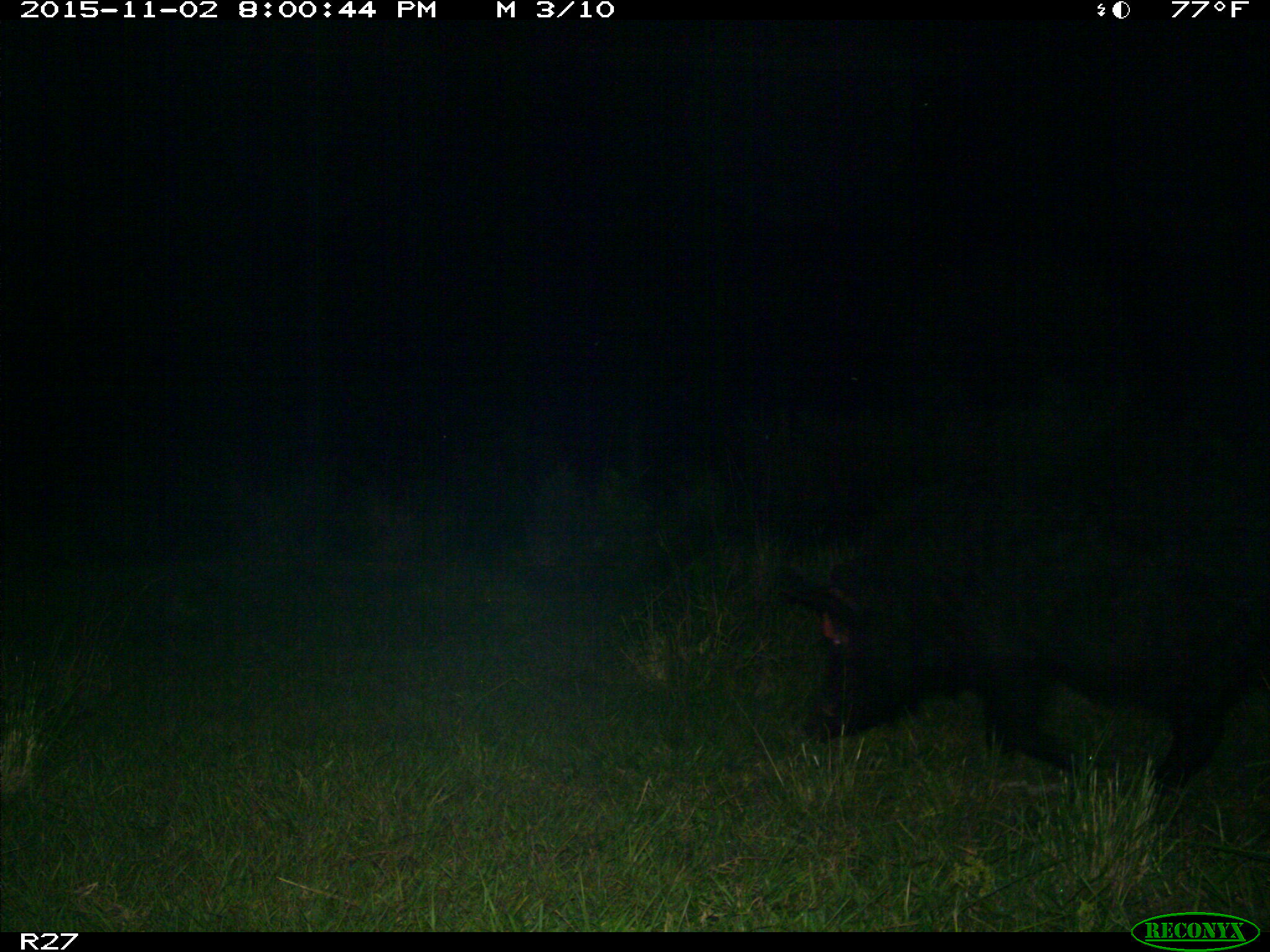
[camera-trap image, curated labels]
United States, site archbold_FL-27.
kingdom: Animalia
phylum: Chordata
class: Mammalia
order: Artiodactyla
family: Suidae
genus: Sus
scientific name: Sus scrofa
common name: wild boar